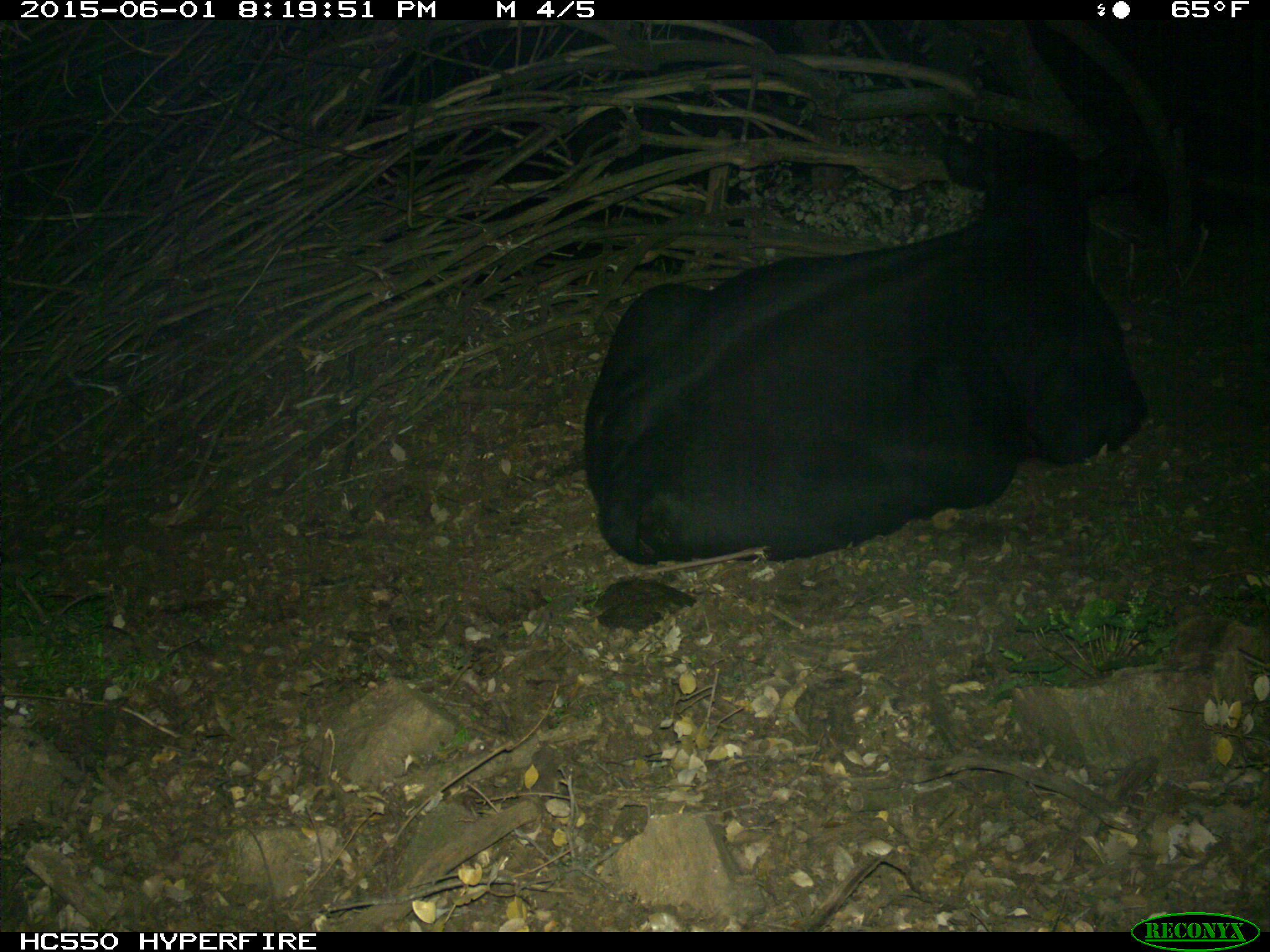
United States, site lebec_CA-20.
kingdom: Animalia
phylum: Chordata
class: Mammalia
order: Artiodactyla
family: Bovidae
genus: Bos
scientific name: Bos taurus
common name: domestic cow